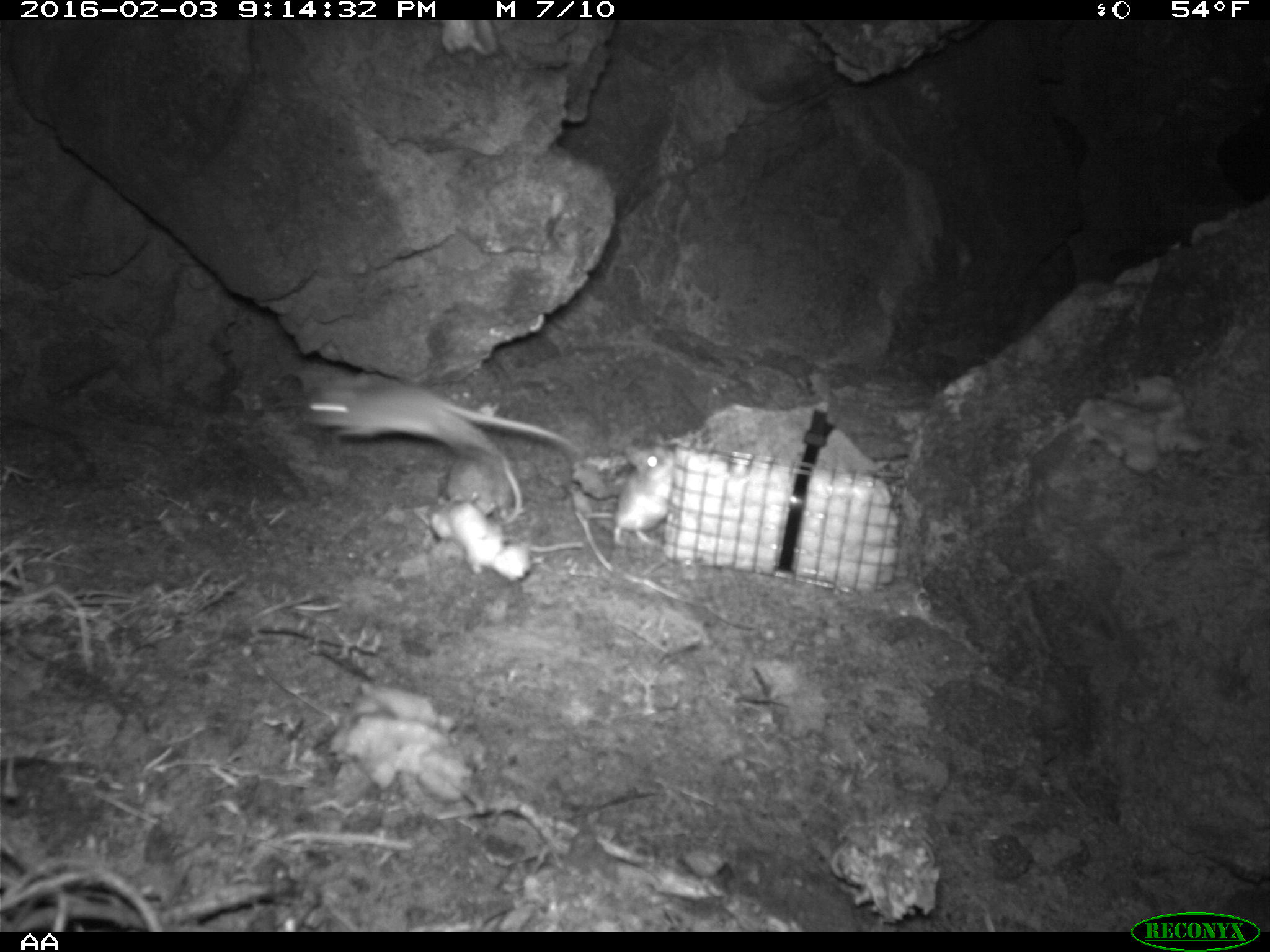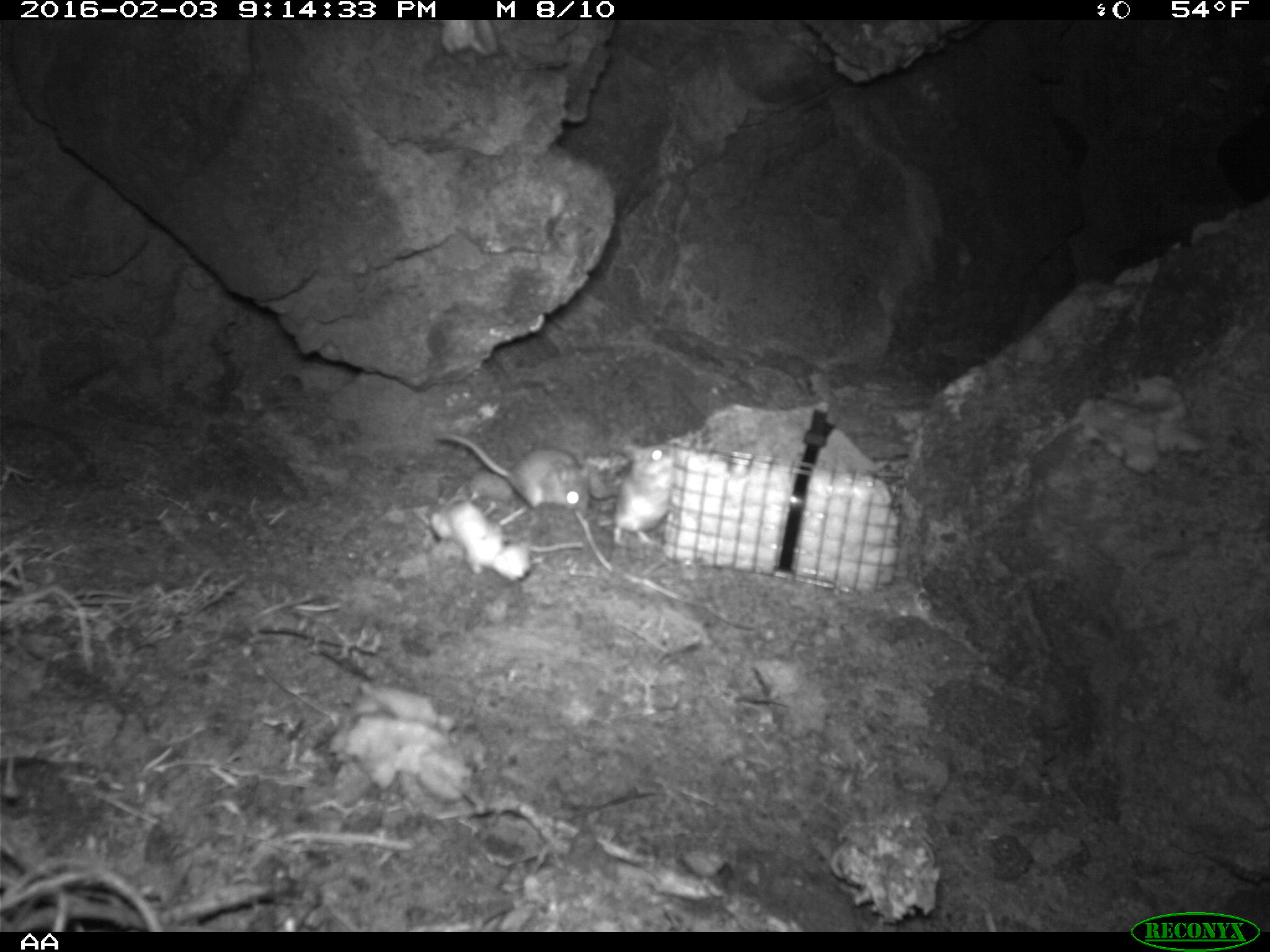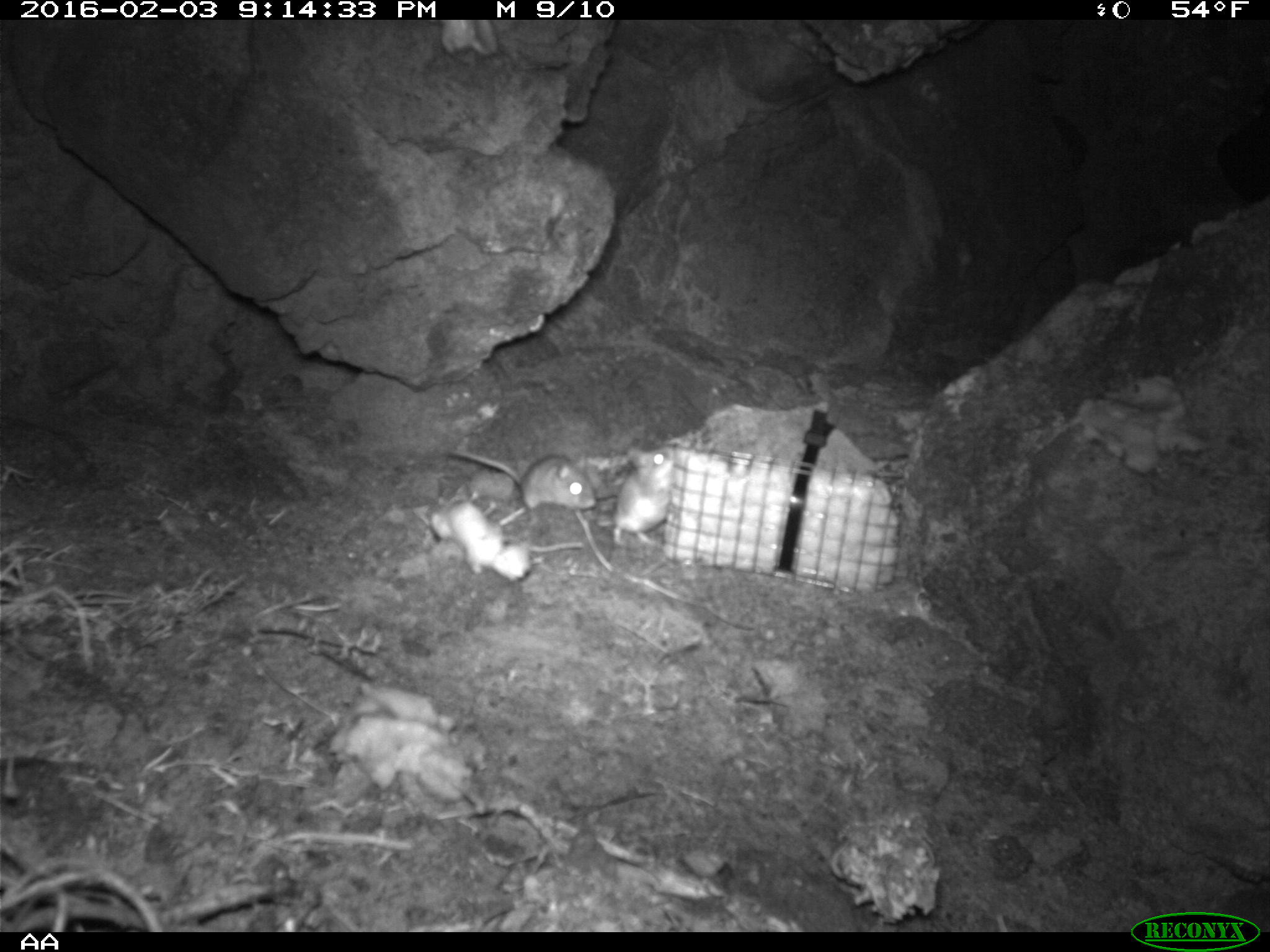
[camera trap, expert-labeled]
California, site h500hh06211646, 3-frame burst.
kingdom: Animalia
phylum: Chordata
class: Mammalia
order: Rodentia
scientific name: Rodentia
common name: rodent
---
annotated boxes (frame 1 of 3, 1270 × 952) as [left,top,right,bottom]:
rodent: [298,372,581,454]; [581,434,678,546]; [445,446,520,521]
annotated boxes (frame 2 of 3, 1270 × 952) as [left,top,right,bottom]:
rodent: [435,428,589,510]; [596,442,682,546]; [470,461,518,514]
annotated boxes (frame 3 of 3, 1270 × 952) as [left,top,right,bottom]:
rodent: [443,449,597,522]; [611,443,675,547]